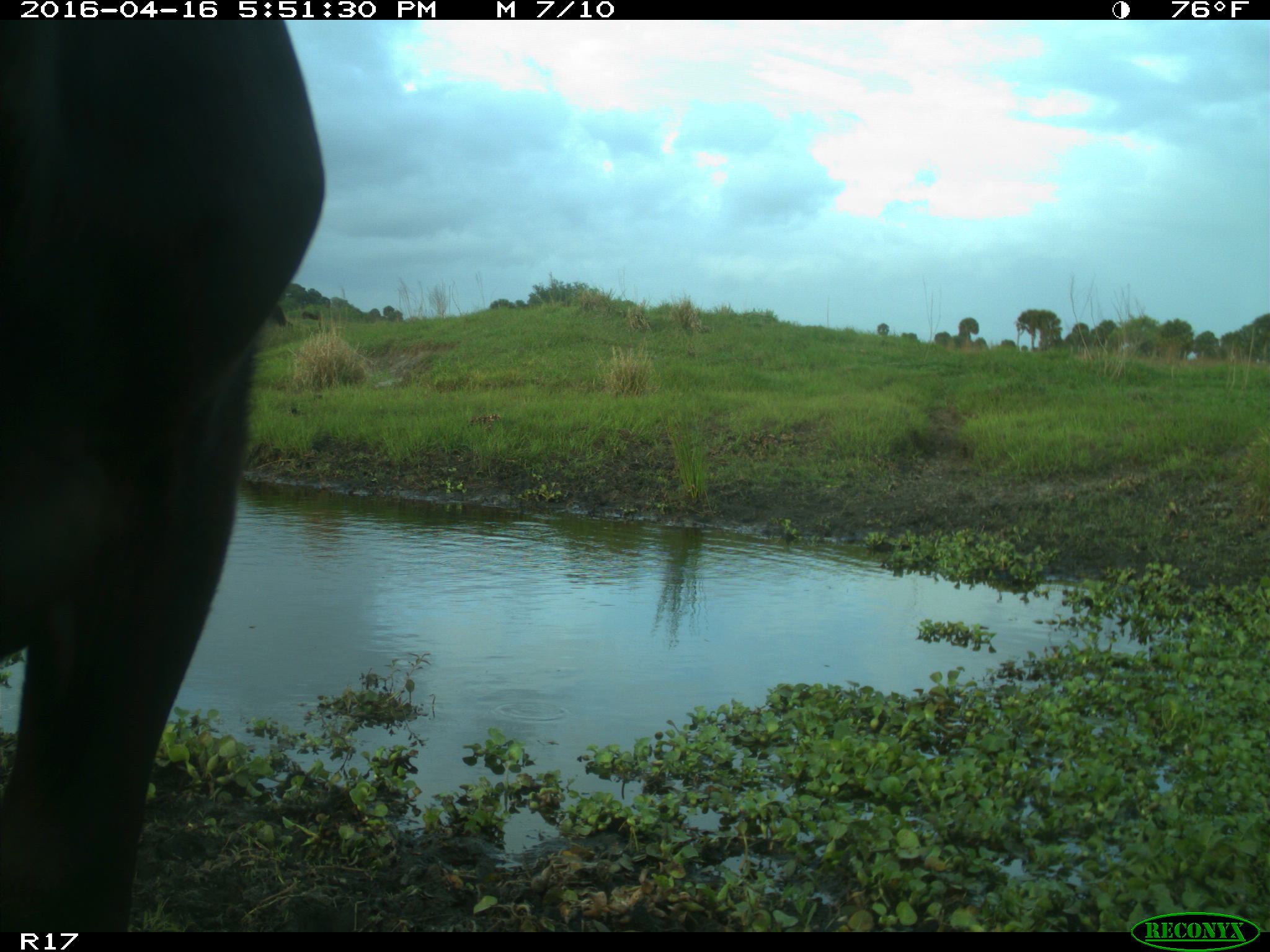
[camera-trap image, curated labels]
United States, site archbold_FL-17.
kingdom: Animalia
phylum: Chordata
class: Mammalia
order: Artiodactyla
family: Bovidae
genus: Bos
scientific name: Bos taurus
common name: domestic cow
Bos taurus (domestic cow).